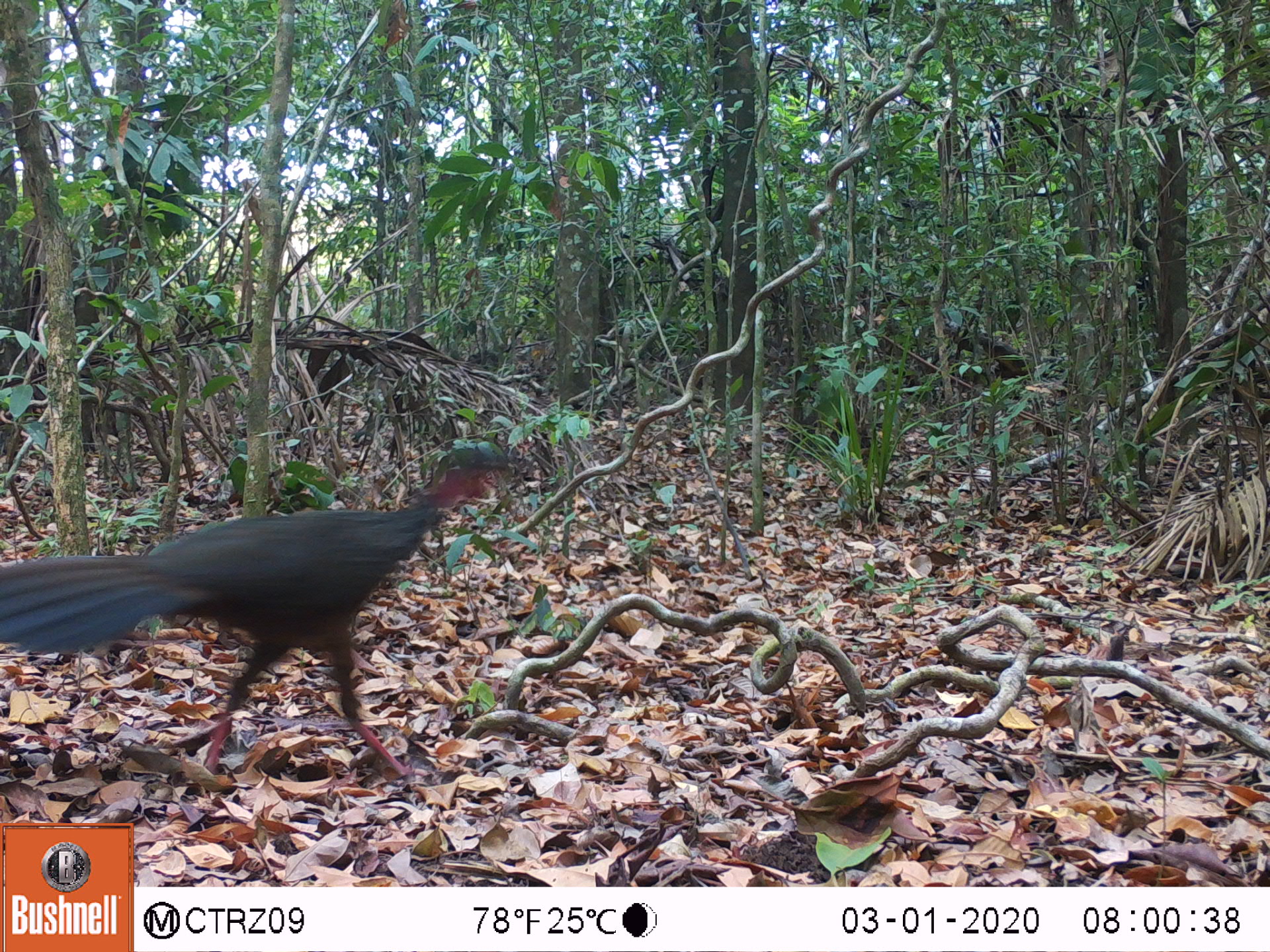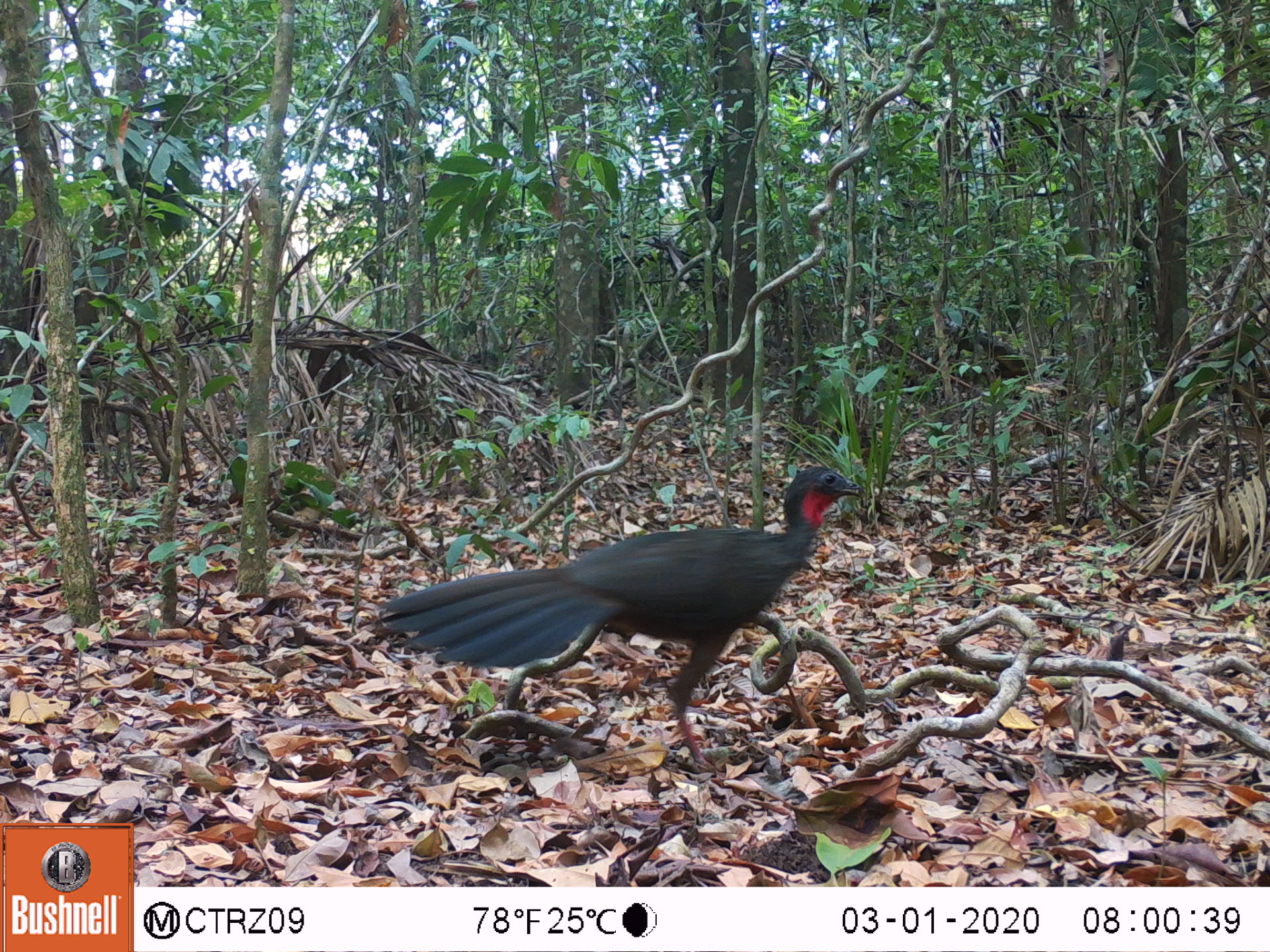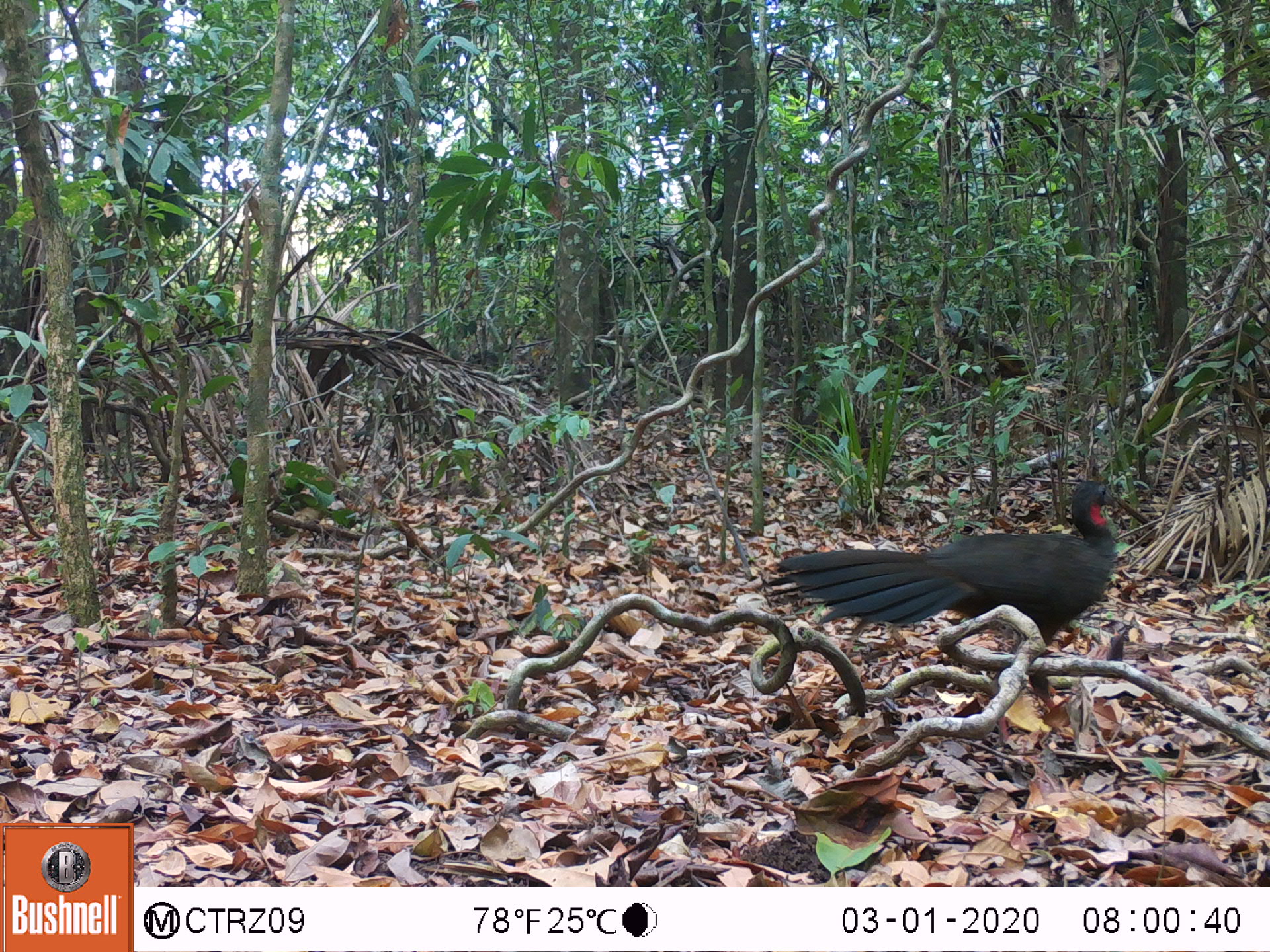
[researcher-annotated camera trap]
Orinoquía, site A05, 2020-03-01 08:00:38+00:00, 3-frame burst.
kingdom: Animalia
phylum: Chordata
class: Aves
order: Galliformes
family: Cracidae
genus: Penelope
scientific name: Penelope jacquacu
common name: spix's guan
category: spixs guan